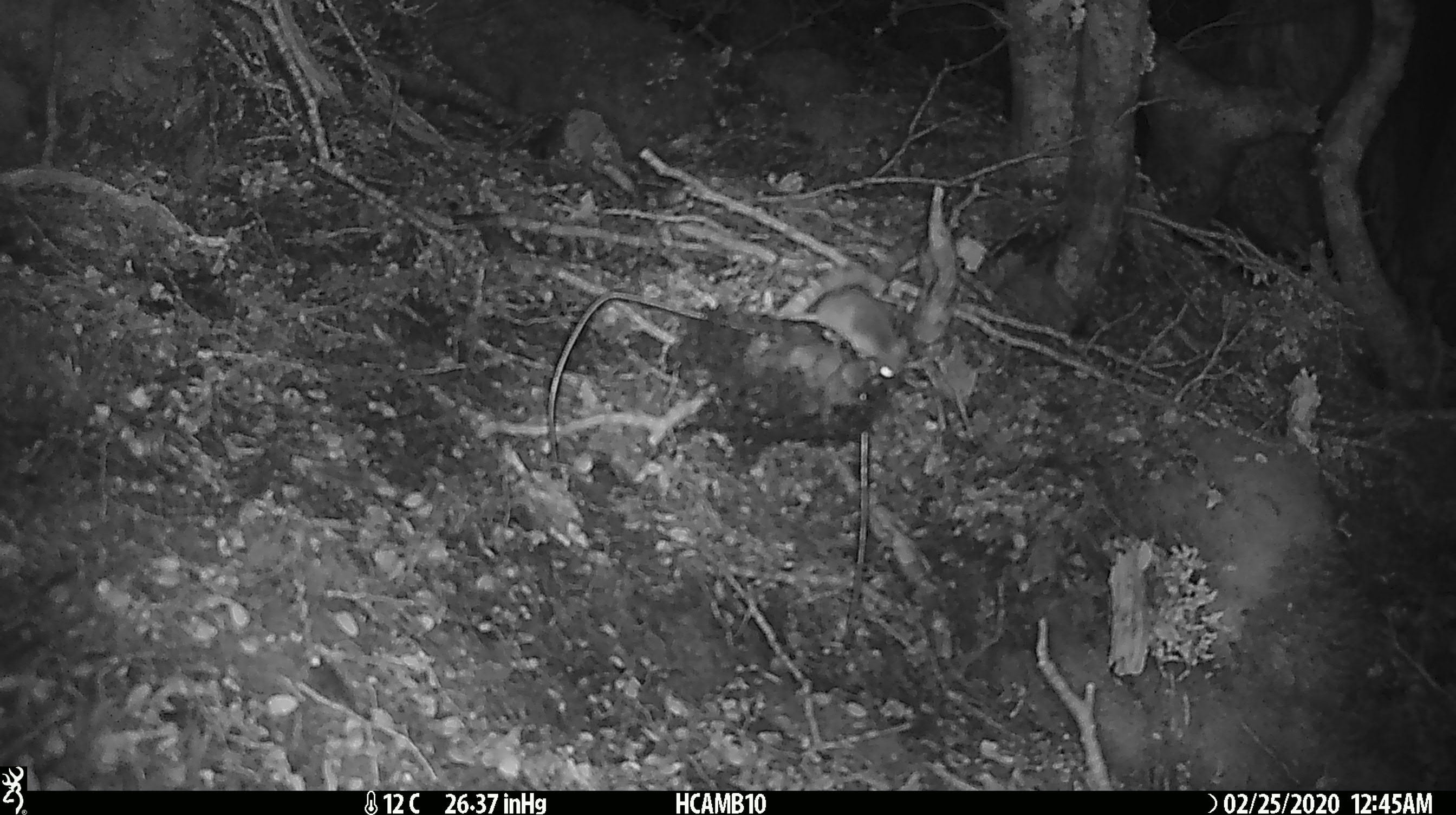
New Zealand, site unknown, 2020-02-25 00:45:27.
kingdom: Animalia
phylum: Chordata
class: Mammalia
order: Rodentia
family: Muridae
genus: Mus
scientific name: Mus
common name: mouse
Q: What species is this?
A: Mouse (Mus).